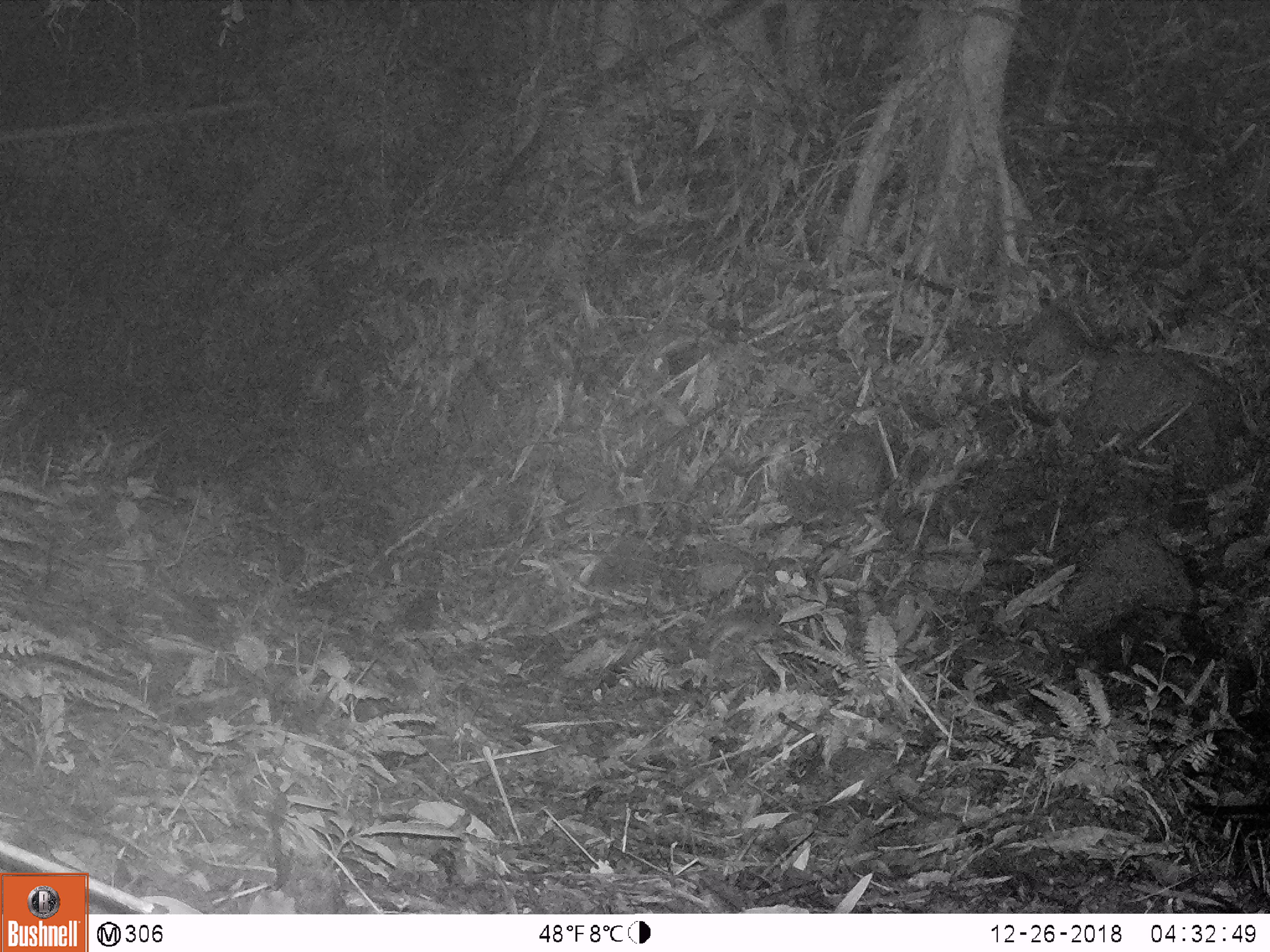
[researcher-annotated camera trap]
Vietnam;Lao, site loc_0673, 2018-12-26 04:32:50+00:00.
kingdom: Animalia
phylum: Chordata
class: Mammalia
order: Carnivora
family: Mustelidae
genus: Melogale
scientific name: Melogale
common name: ferret badger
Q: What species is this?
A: Ferret badger (Melogale).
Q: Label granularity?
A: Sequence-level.